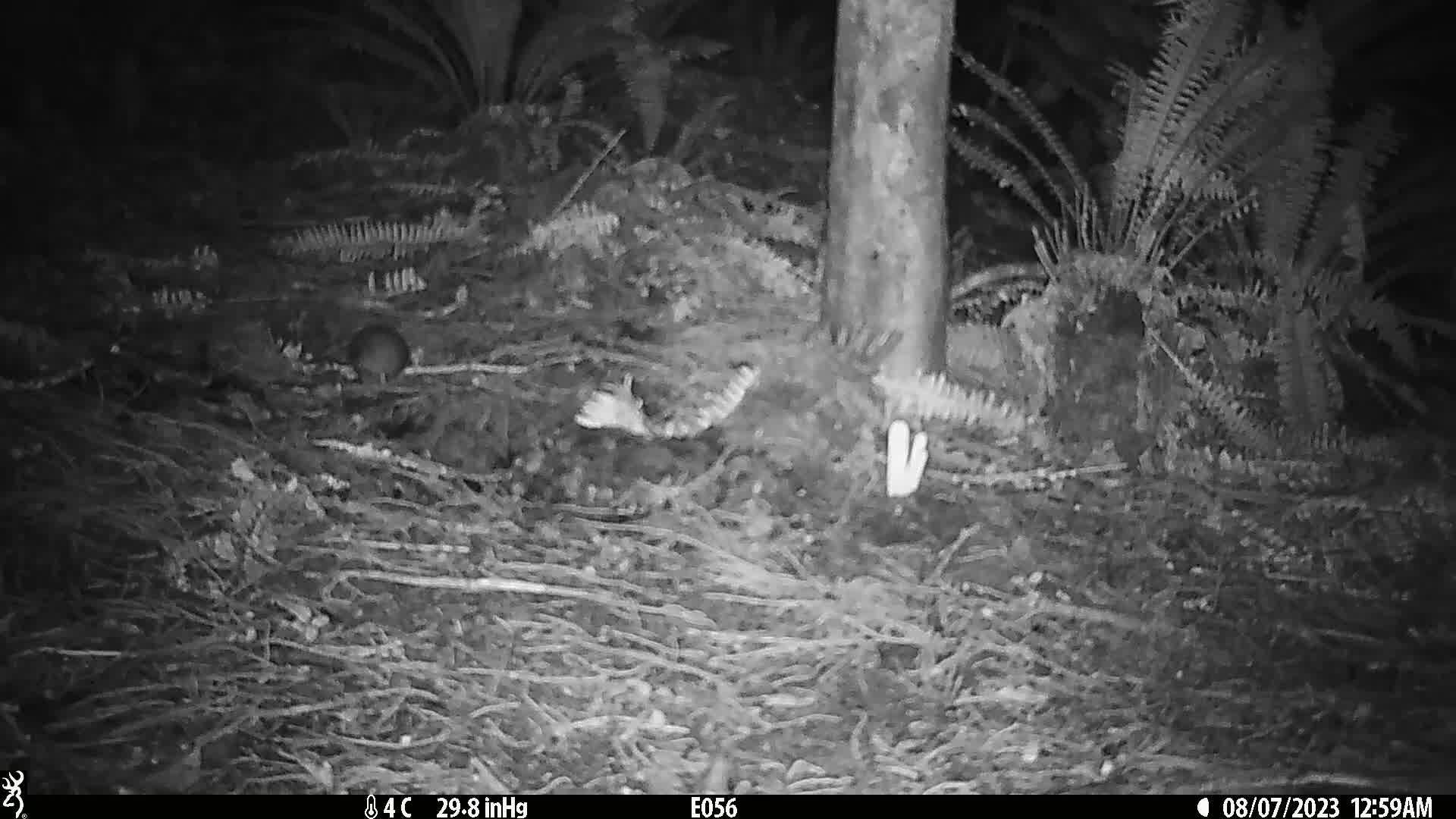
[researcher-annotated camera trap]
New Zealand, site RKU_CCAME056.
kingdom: Animalia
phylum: Chordata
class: Mammalia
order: Rodentia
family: Muridae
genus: Rattus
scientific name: Rattus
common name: rat